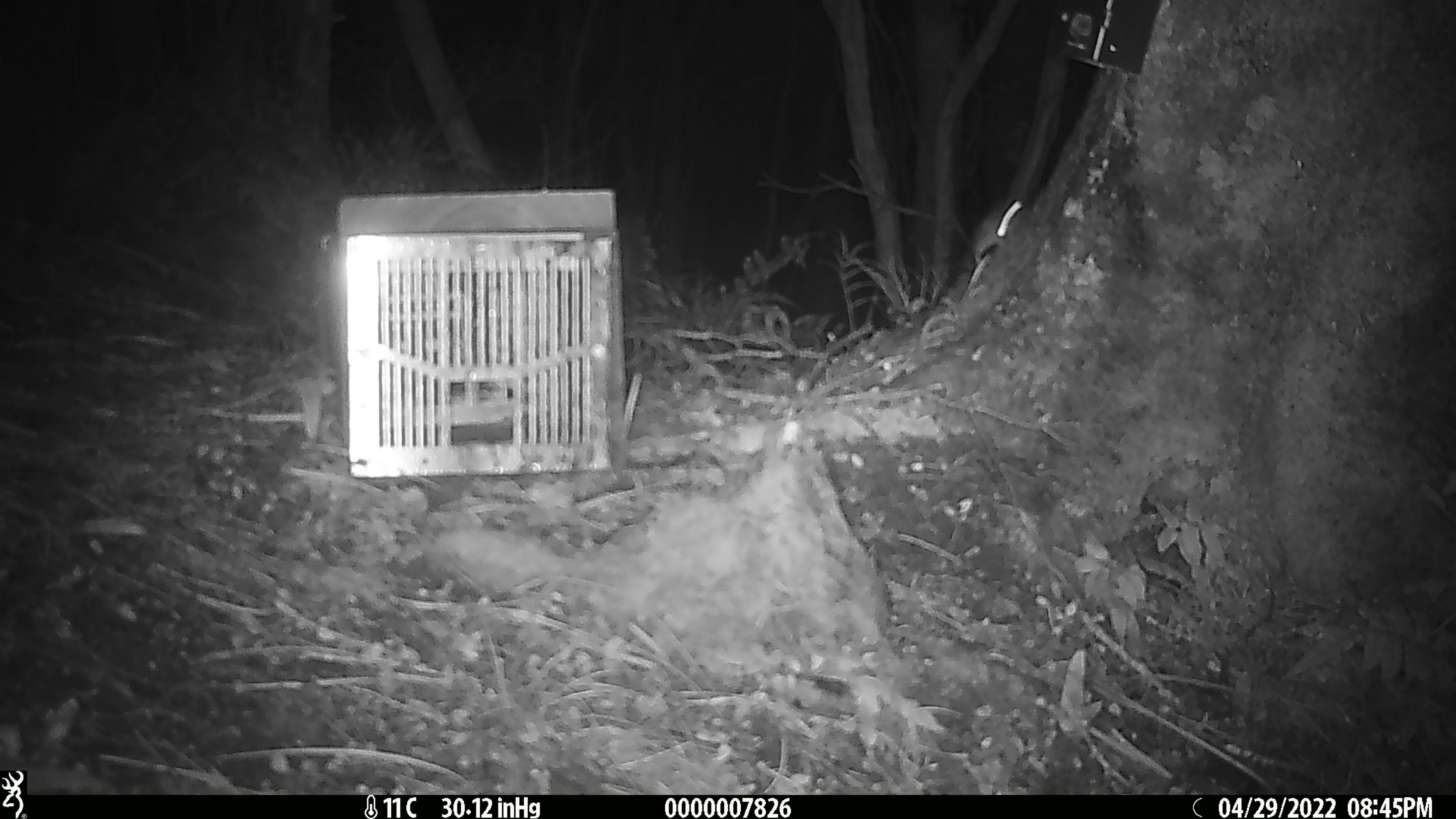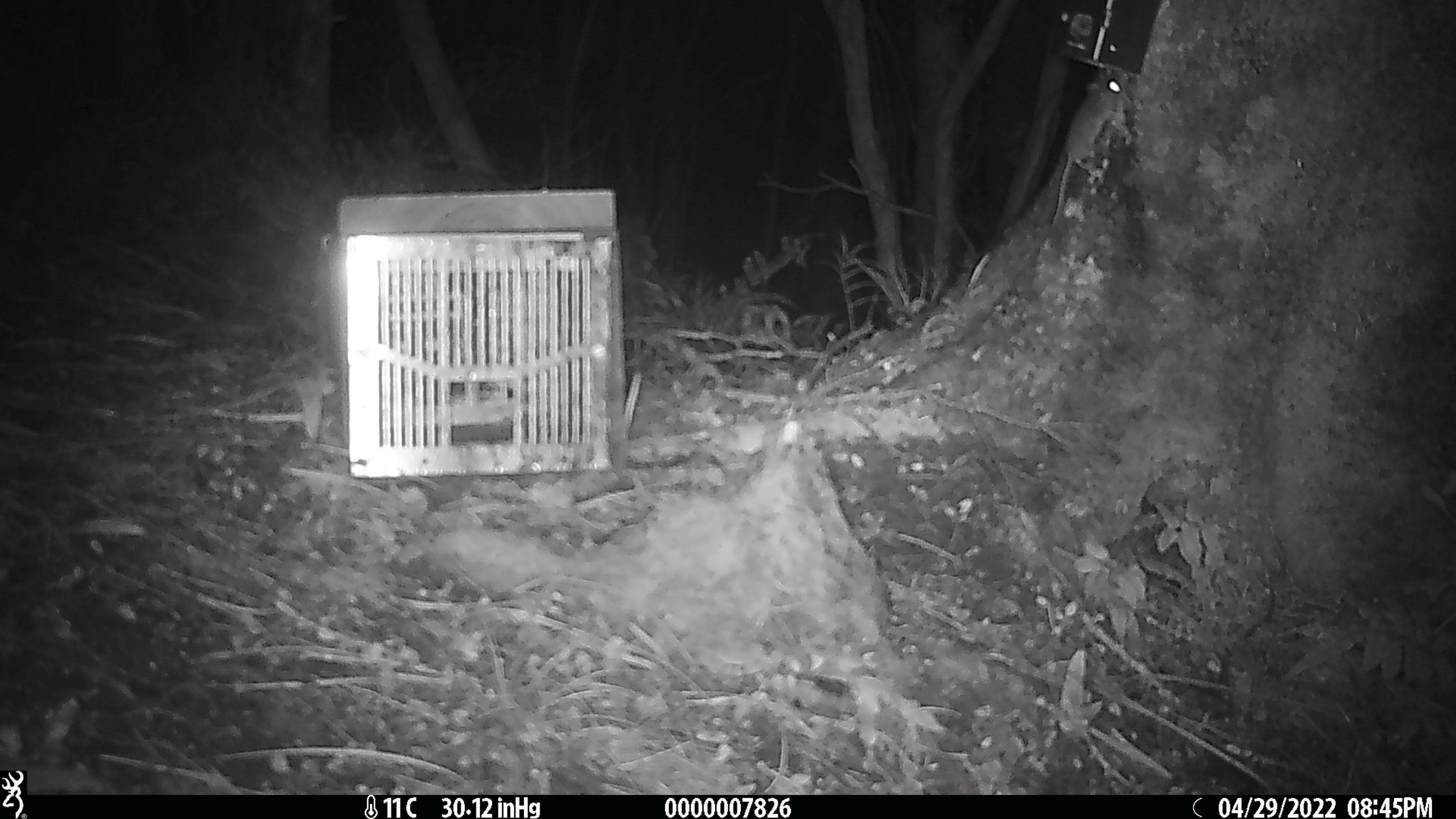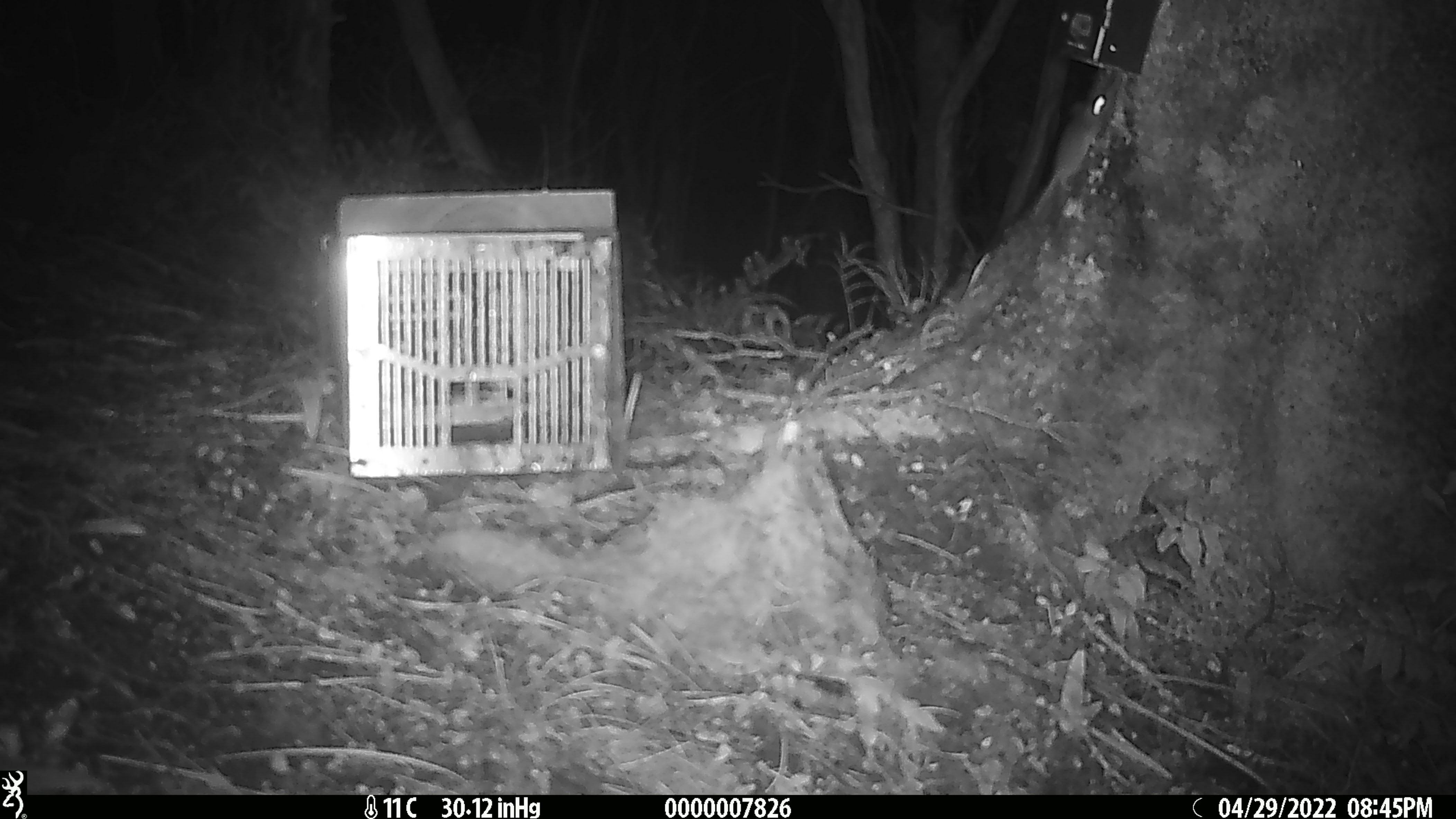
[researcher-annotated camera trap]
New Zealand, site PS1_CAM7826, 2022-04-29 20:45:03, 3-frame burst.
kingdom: Animalia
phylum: Chordata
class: Mammalia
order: Rodentia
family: Muridae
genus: Mus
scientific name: Mus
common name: mouse